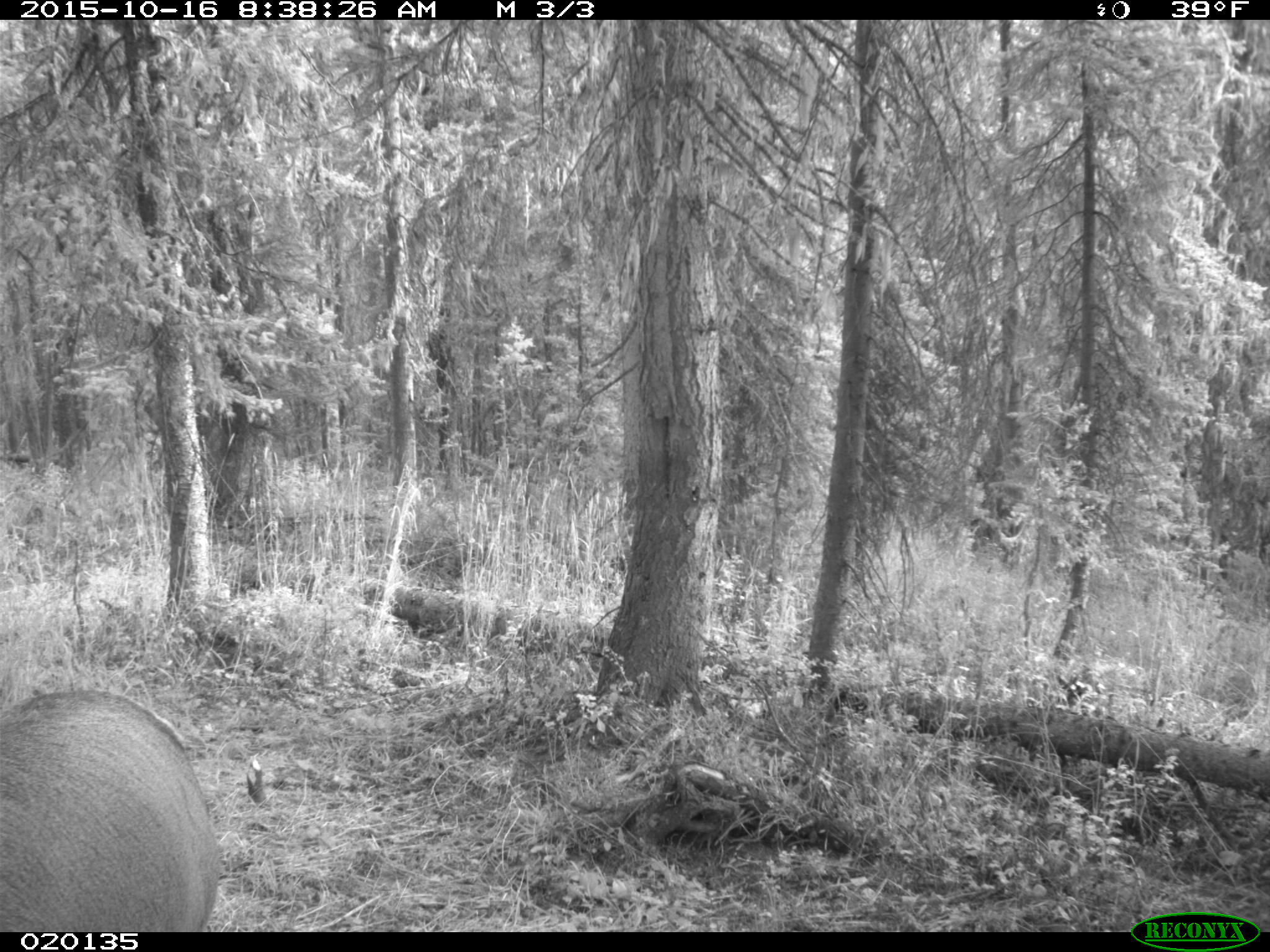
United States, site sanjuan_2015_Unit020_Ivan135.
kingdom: Animalia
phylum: Chordata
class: Mammalia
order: Artiodactyla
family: Cervidae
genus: Cervus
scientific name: Cervus elaphus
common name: red deer